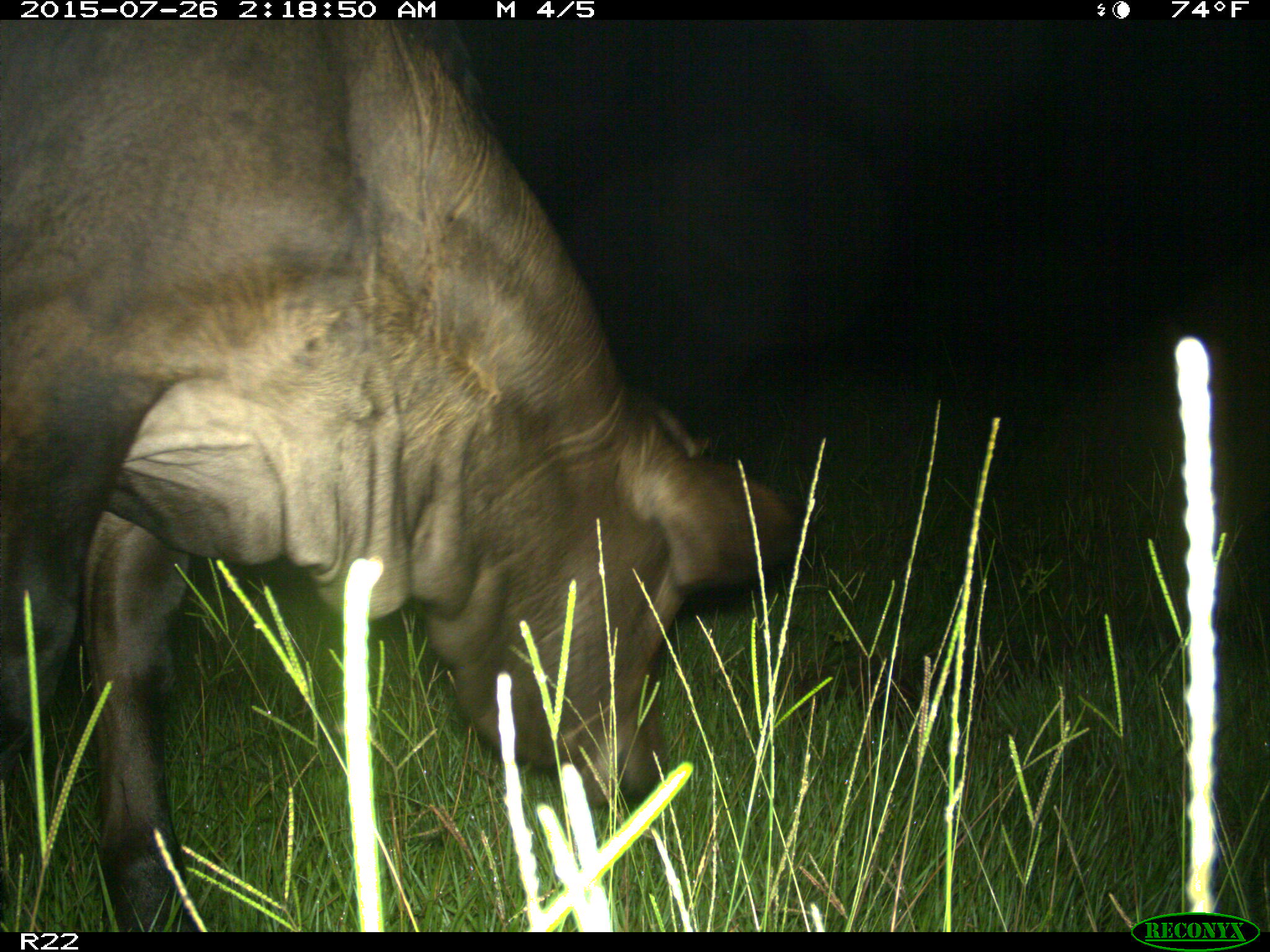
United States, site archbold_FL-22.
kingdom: Animalia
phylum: Chordata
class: Mammalia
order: Artiodactyla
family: Bovidae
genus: Bos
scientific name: Bos taurus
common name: domestic cow